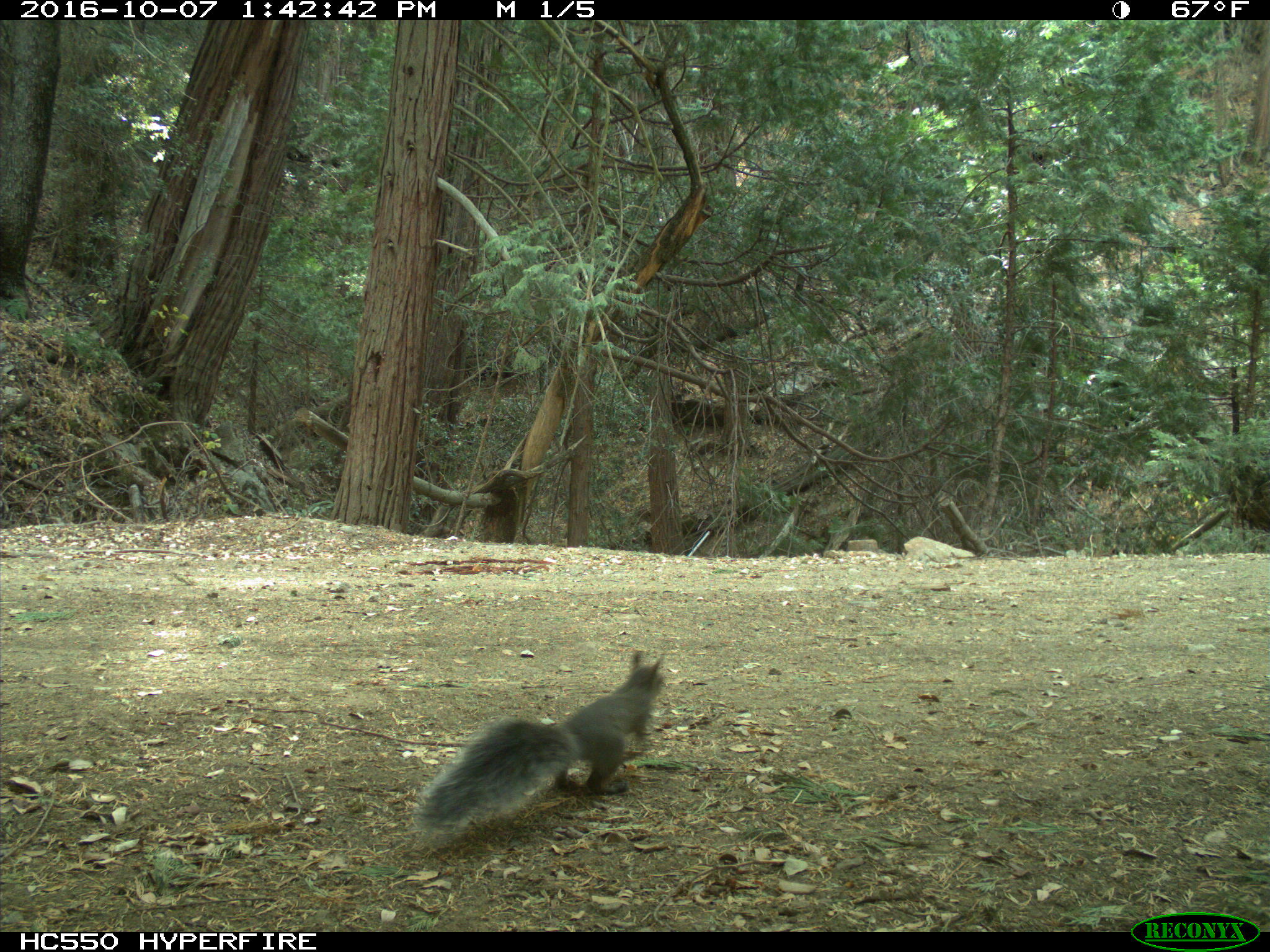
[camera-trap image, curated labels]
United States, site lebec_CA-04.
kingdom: Animalia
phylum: Chordata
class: Mammalia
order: Rodentia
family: Sciuridae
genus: Sciurus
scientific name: Sciurus carolinensis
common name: eastern gray squirrel